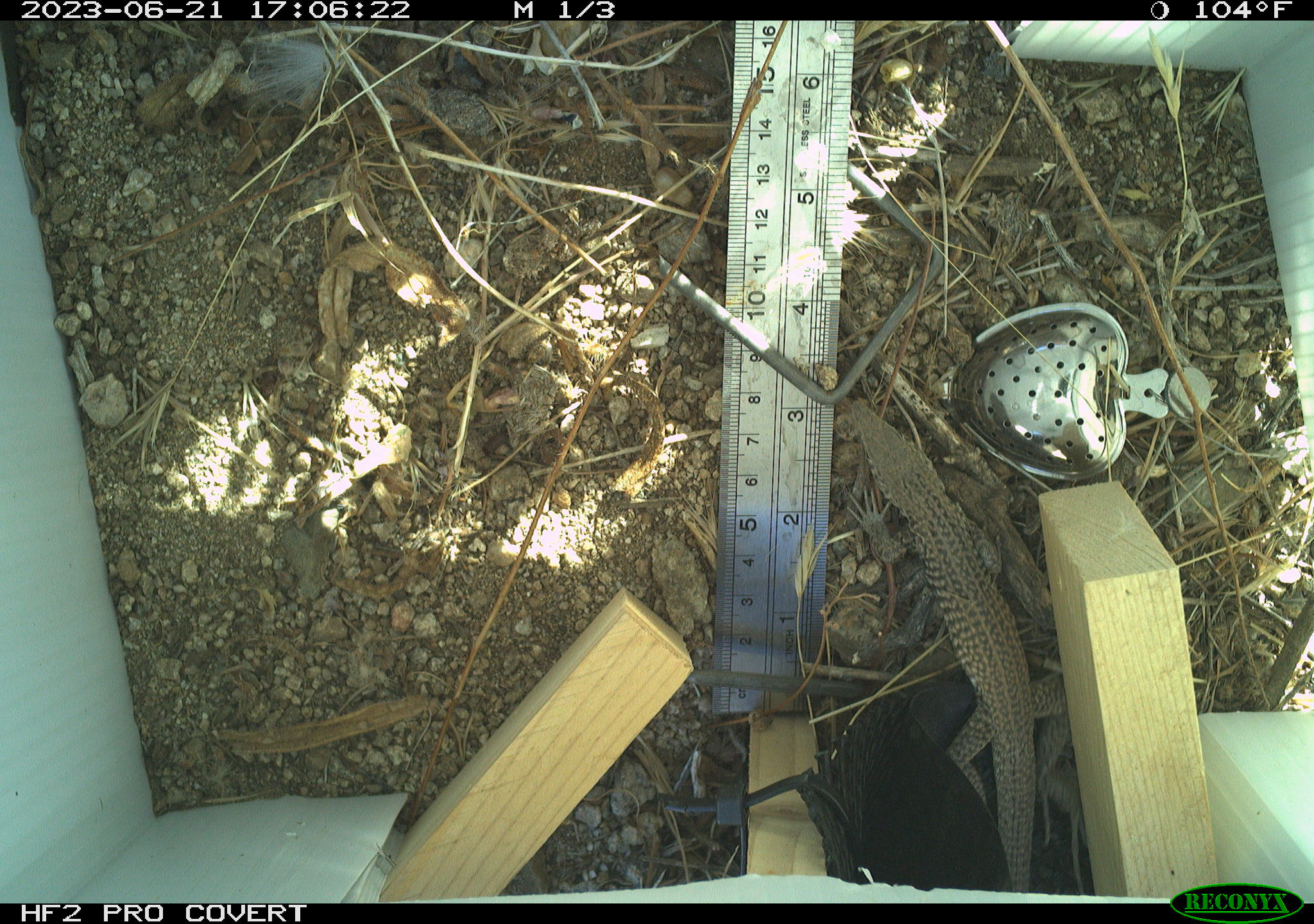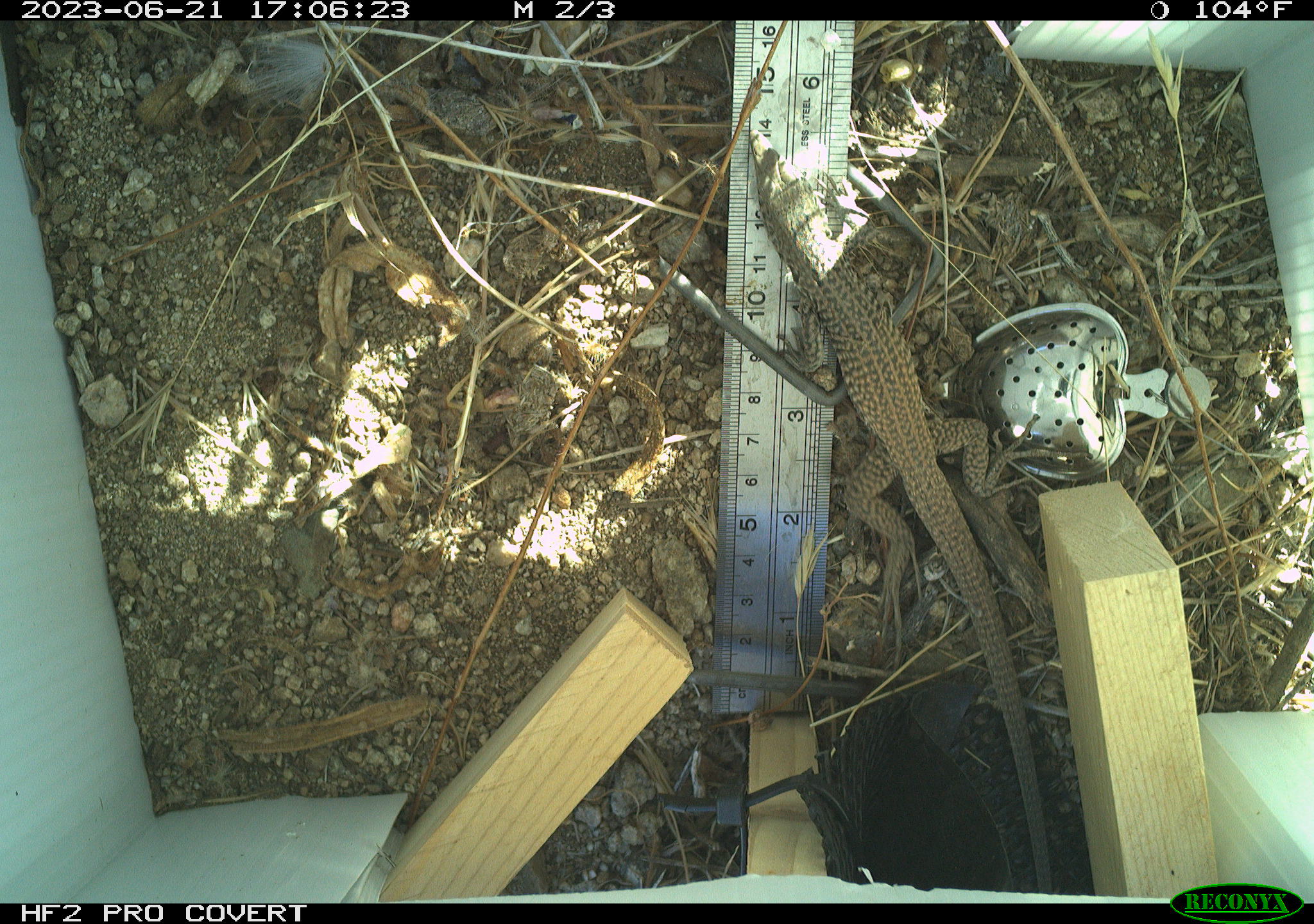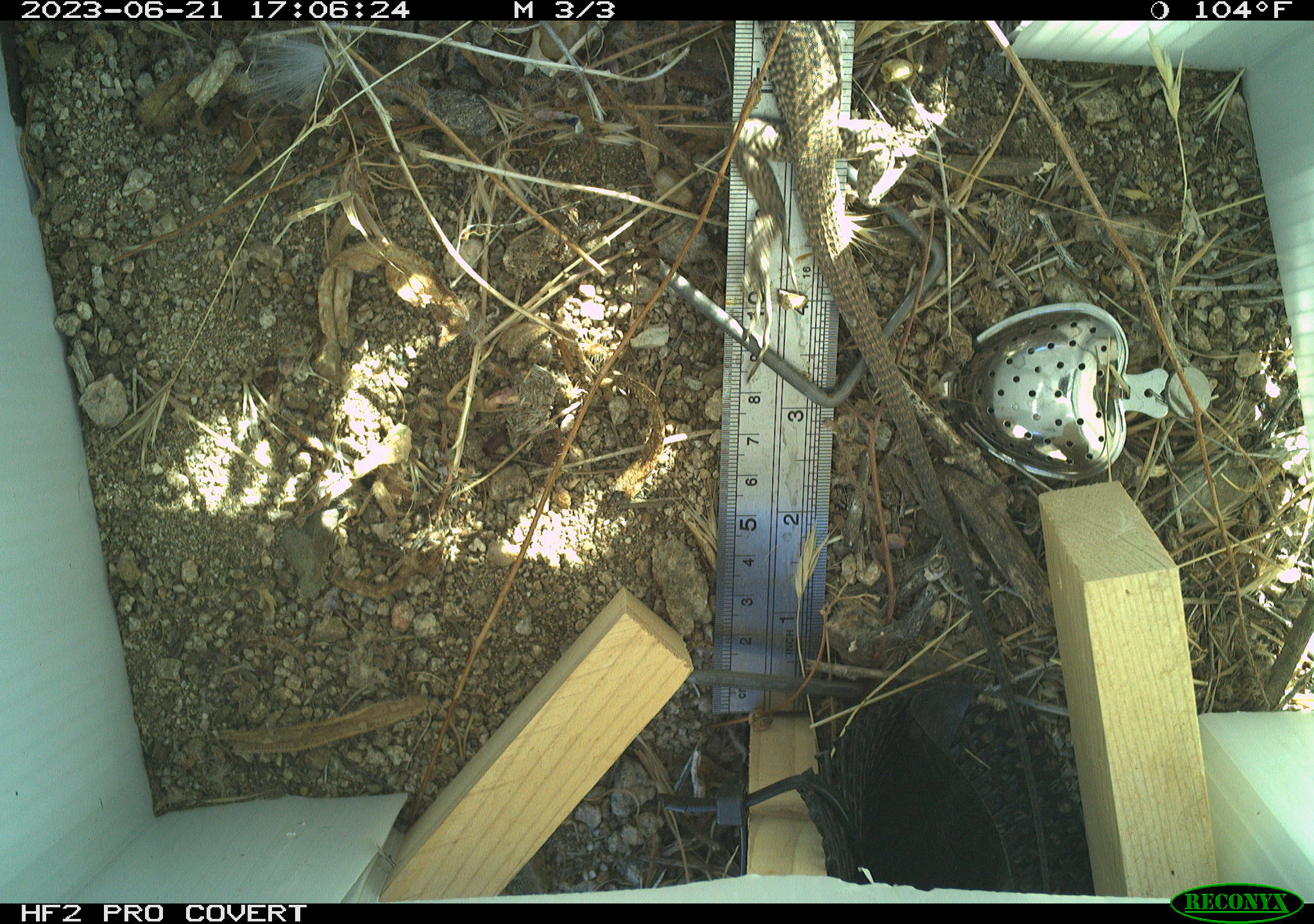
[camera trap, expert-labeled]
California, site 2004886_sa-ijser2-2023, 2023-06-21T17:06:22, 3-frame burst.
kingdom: Animalia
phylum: Chordata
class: Reptilia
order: Squamata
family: Teiidae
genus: Aspidoscelis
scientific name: Aspidoscelis tigris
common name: western whiptail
Western whiptail (Aspidoscelis tigris).